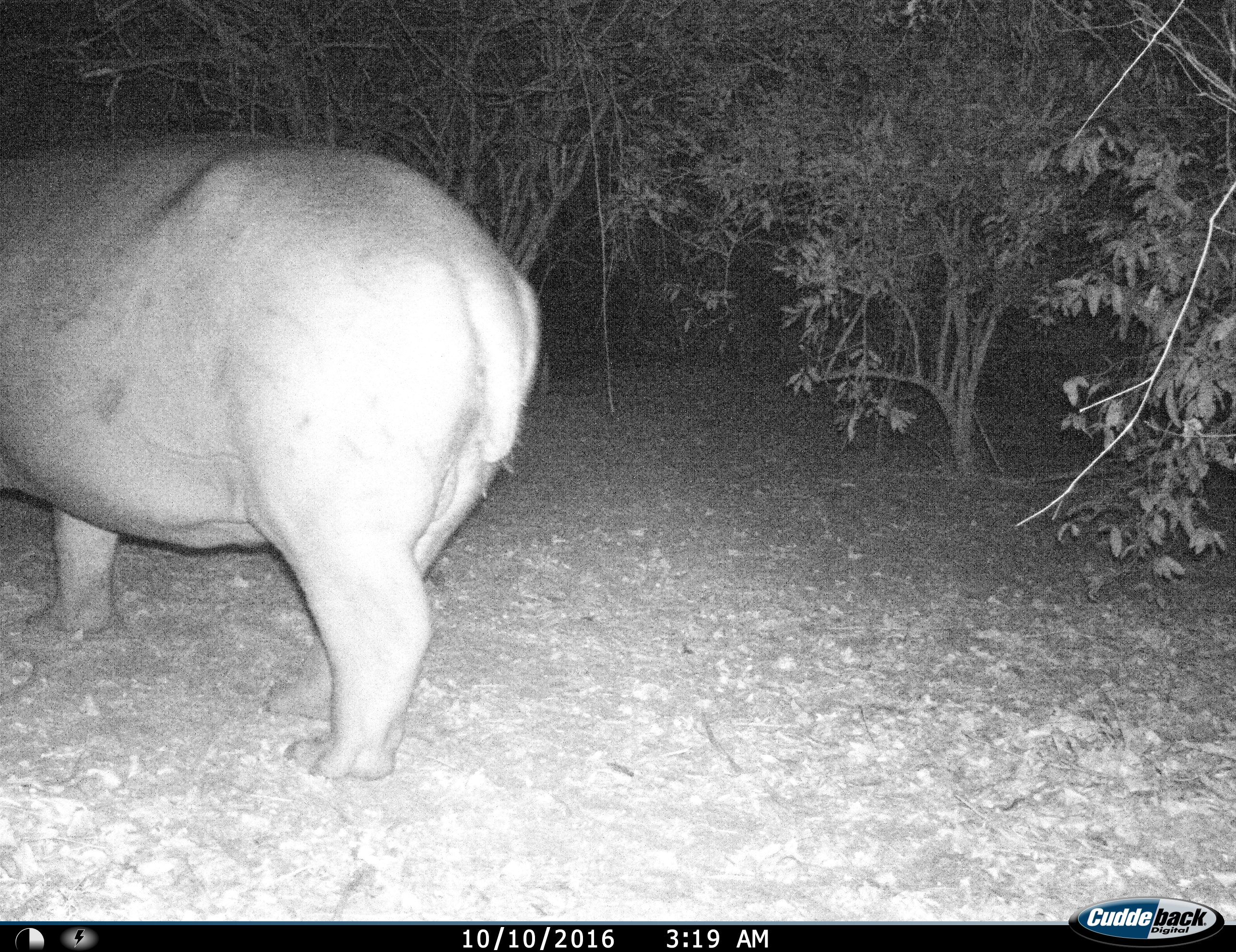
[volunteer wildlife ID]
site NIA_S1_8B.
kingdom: Animalia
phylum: Chordata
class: Mammalia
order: Artiodactyla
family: Hippopotamidae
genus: Hippopotamus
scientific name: Hippopotamus amphibius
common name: hippopotamus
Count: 1.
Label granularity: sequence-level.